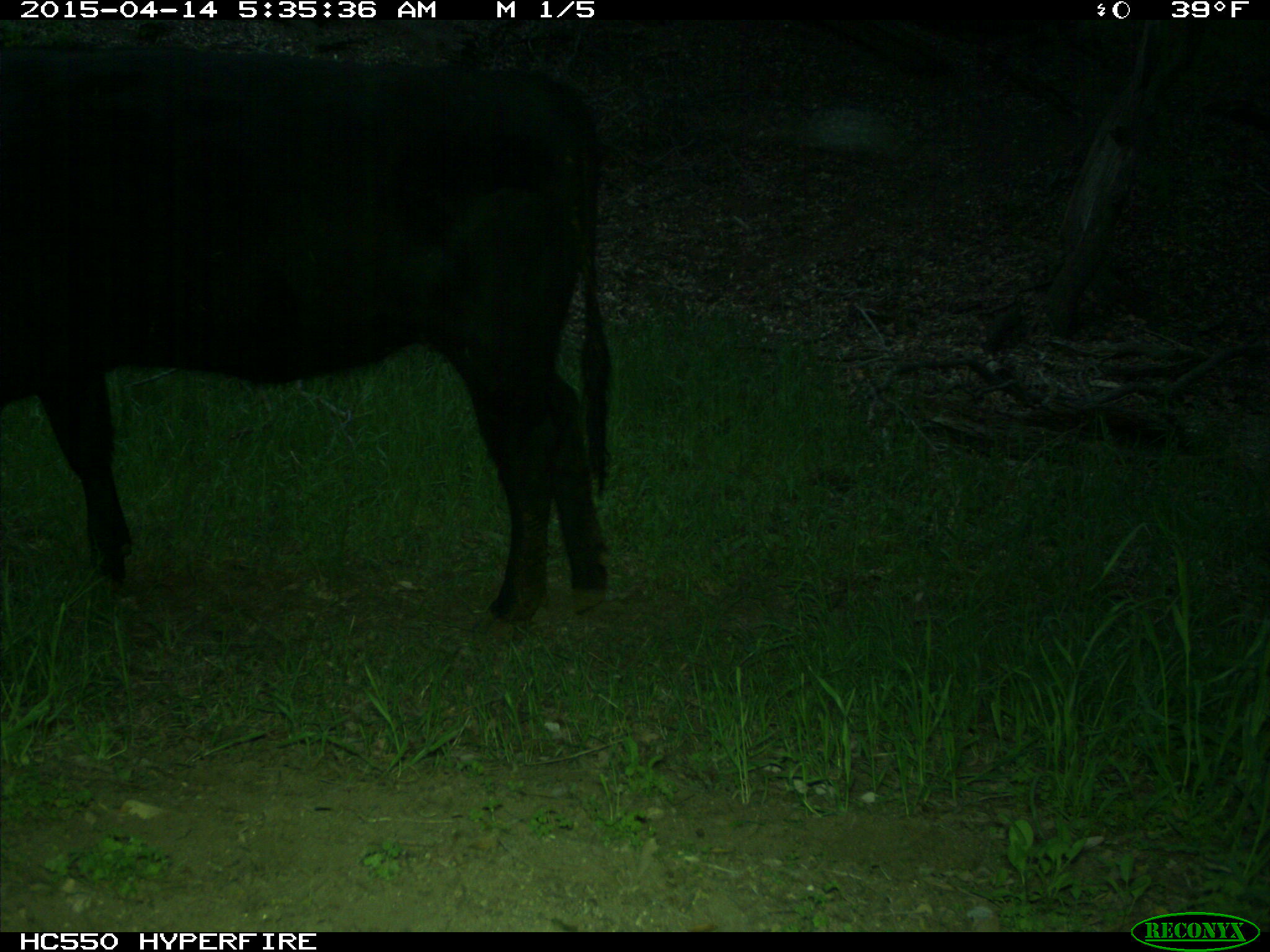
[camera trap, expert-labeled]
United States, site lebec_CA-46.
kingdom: Animalia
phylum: Chordata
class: Mammalia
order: Artiodactyla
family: Bovidae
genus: Bos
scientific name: Bos taurus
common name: domestic cow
Bos taurus (domestic cow).